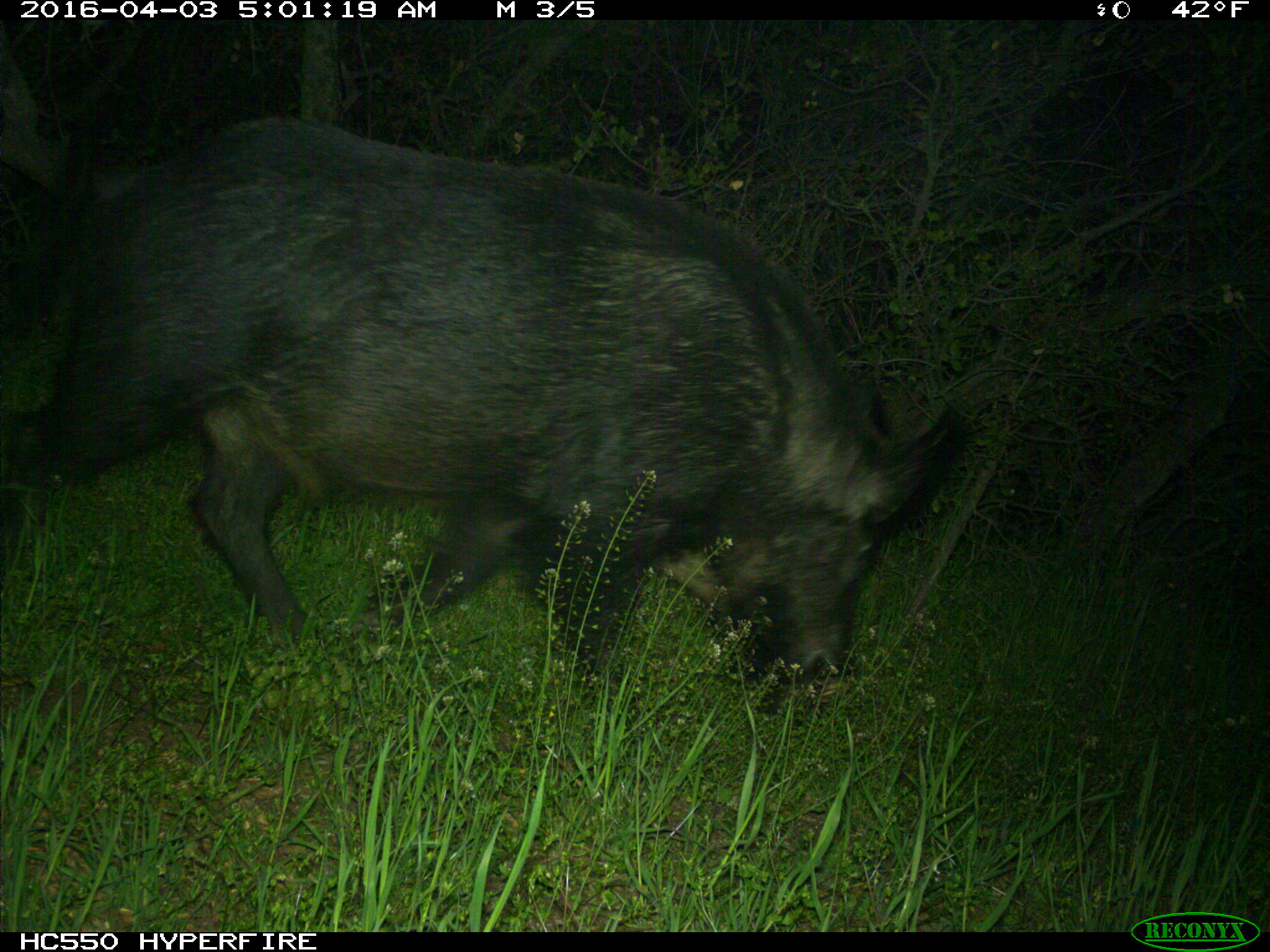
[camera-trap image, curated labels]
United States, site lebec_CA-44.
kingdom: Animalia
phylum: Chordata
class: Mammalia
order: Artiodactyla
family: Suidae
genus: Sus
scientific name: Sus scrofa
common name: wild boar